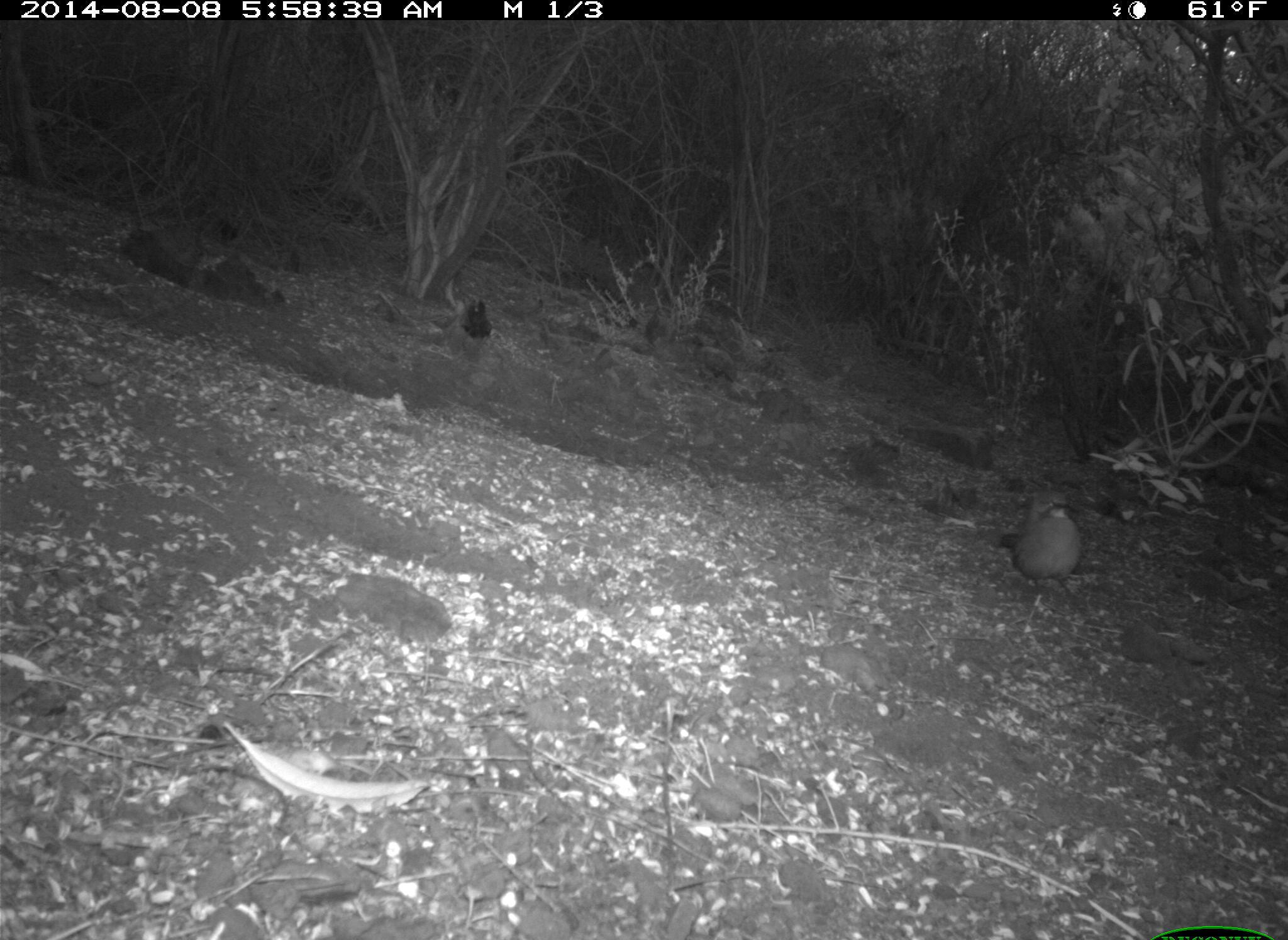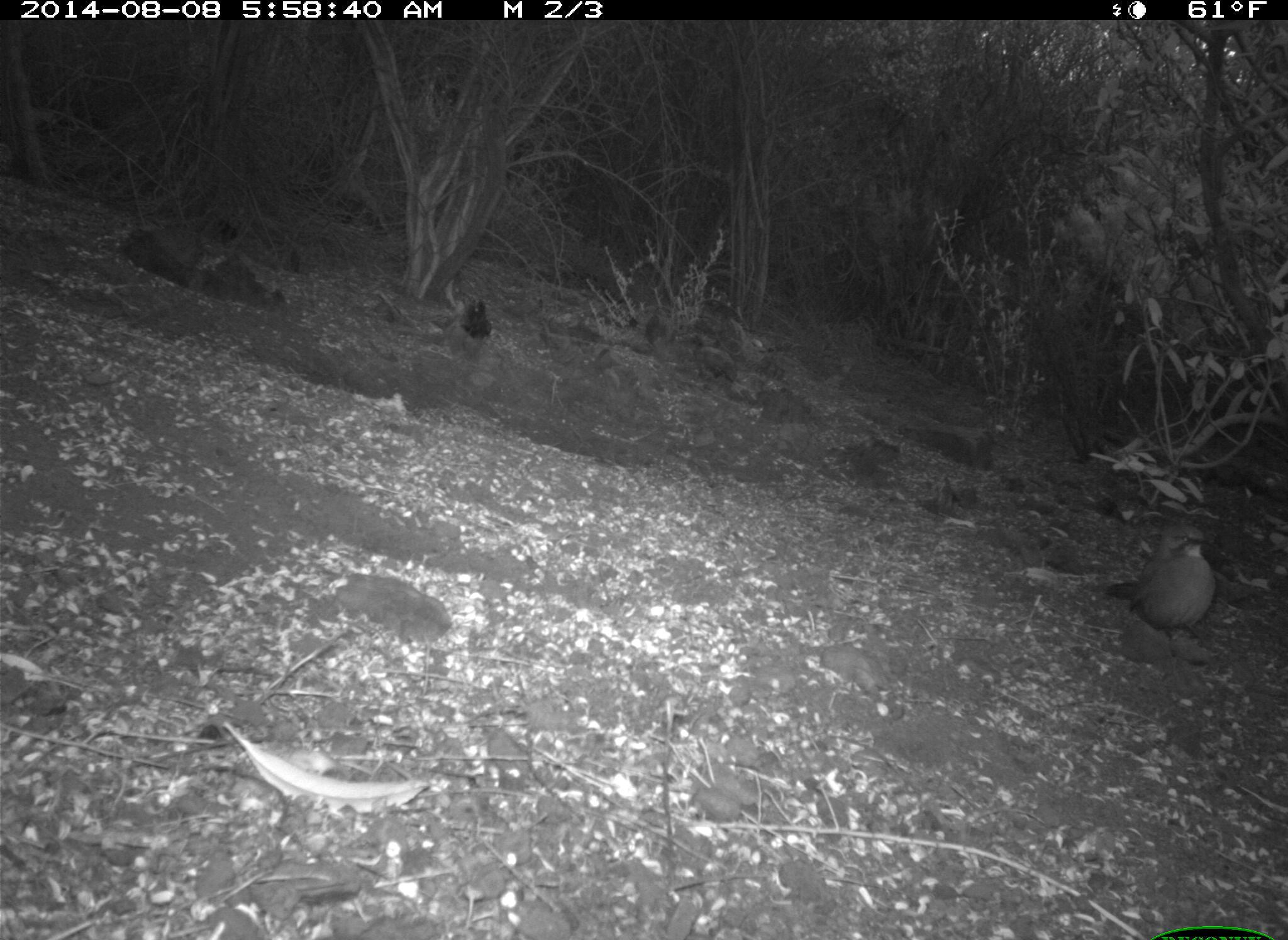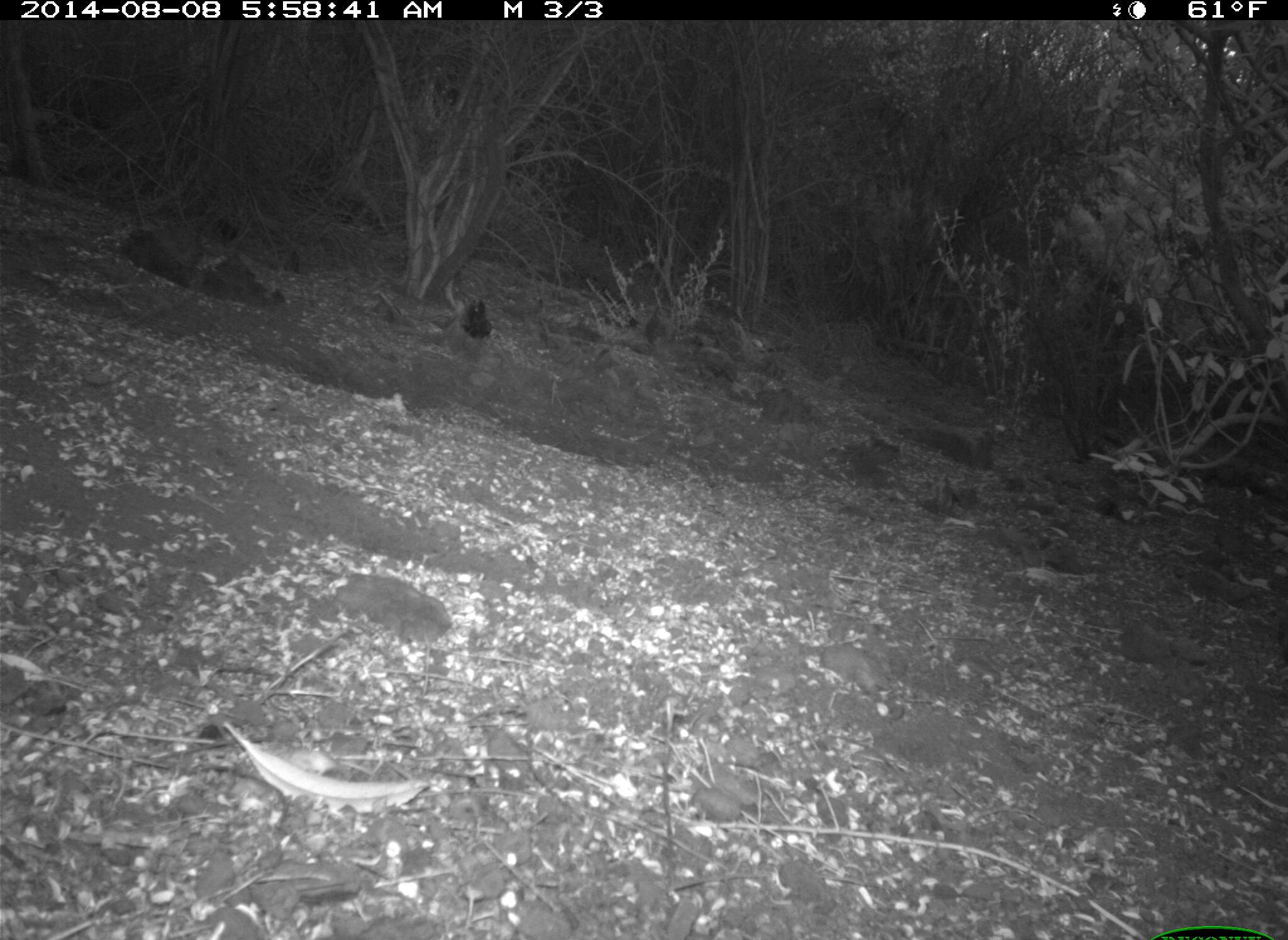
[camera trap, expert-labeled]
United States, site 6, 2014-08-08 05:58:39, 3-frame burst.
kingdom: Animalia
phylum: Chordata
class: Aves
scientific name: Aves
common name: bird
Bird (Aves).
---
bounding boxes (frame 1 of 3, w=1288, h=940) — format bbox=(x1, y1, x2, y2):
bird: bbox=(999, 487, 1091, 604)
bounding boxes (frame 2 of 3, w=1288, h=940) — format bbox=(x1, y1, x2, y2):
bird: bbox=(1105, 523, 1222, 658)